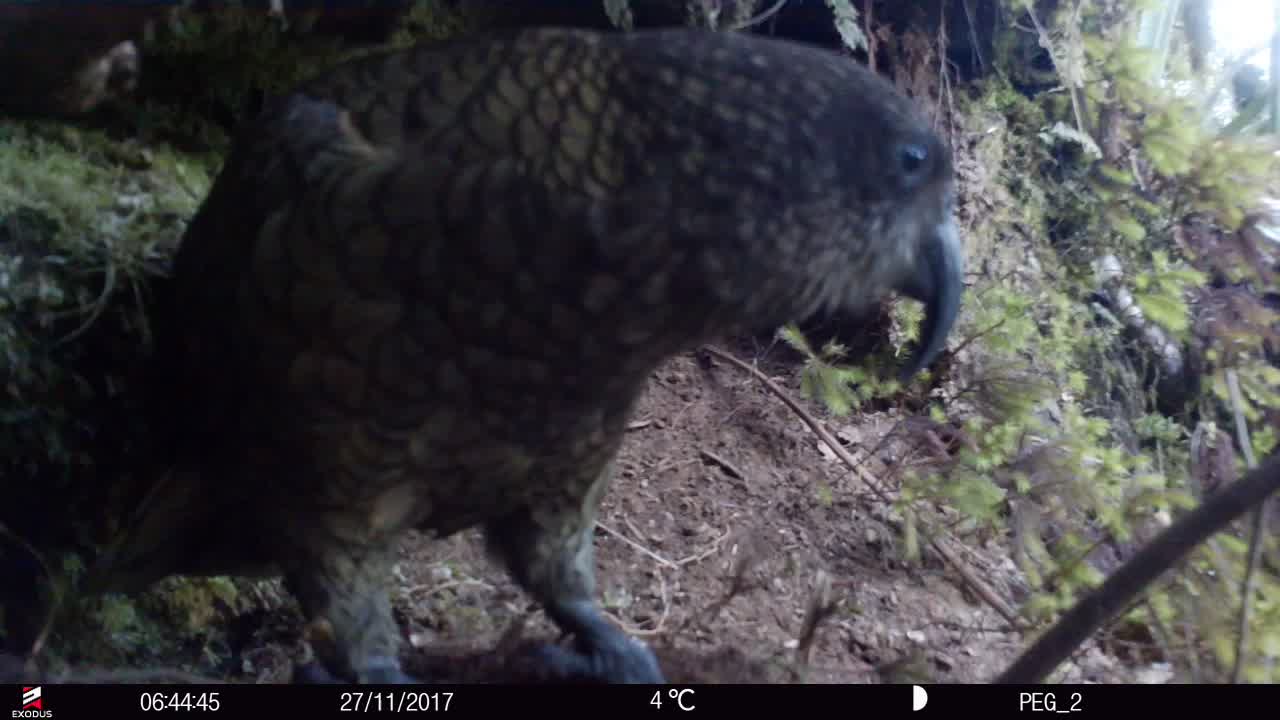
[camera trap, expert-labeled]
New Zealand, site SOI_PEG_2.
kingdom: Animalia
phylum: Chordata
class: Aves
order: Psittaciformes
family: Strigopidae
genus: Nestor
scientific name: Nestor notabilis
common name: kea